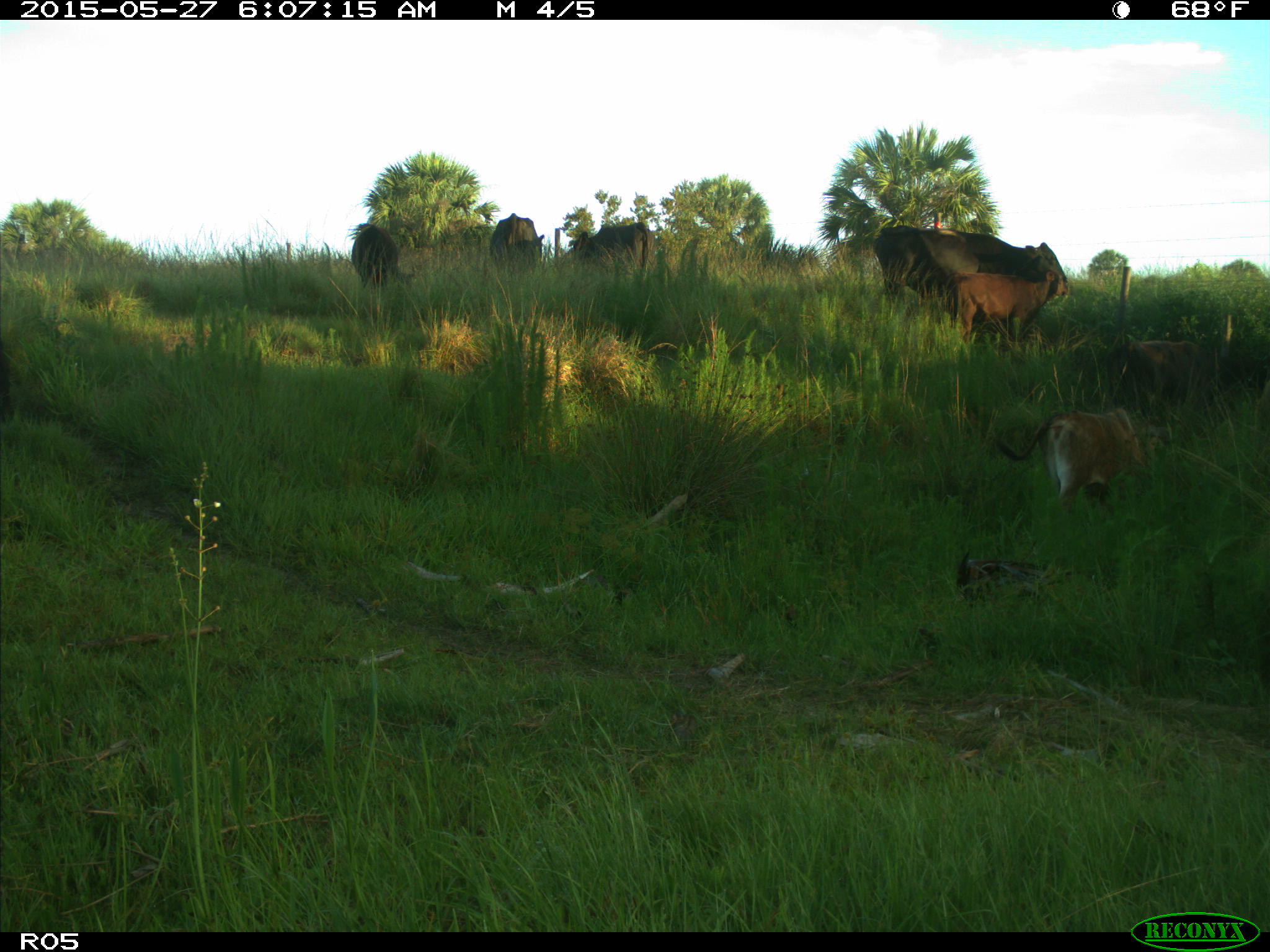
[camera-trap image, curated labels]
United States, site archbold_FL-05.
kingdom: Animalia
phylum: Chordata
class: Mammalia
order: Artiodactyla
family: Bovidae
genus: Bos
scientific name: Bos taurus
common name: domestic cow